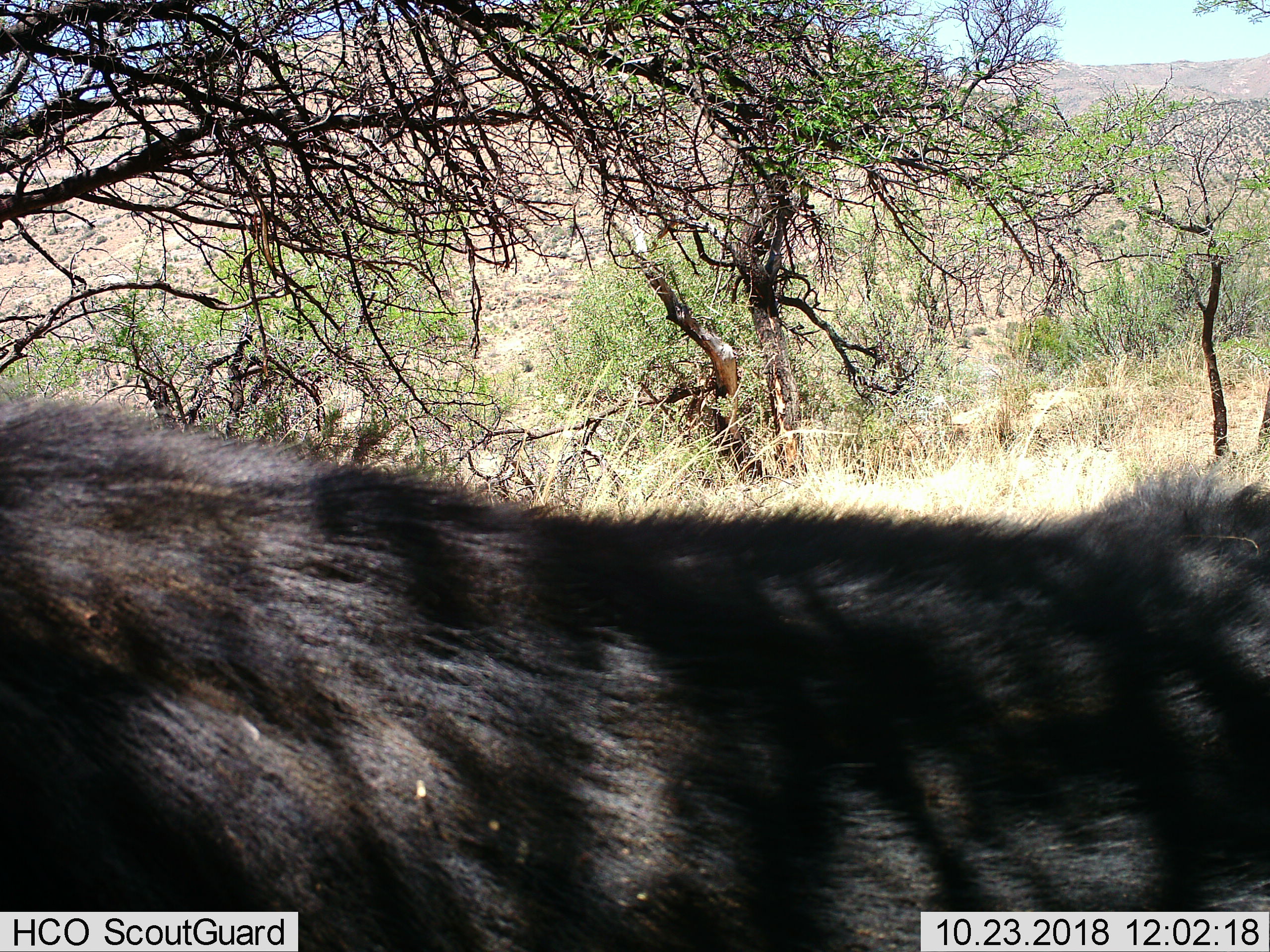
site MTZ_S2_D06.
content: unidentified animal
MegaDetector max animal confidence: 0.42